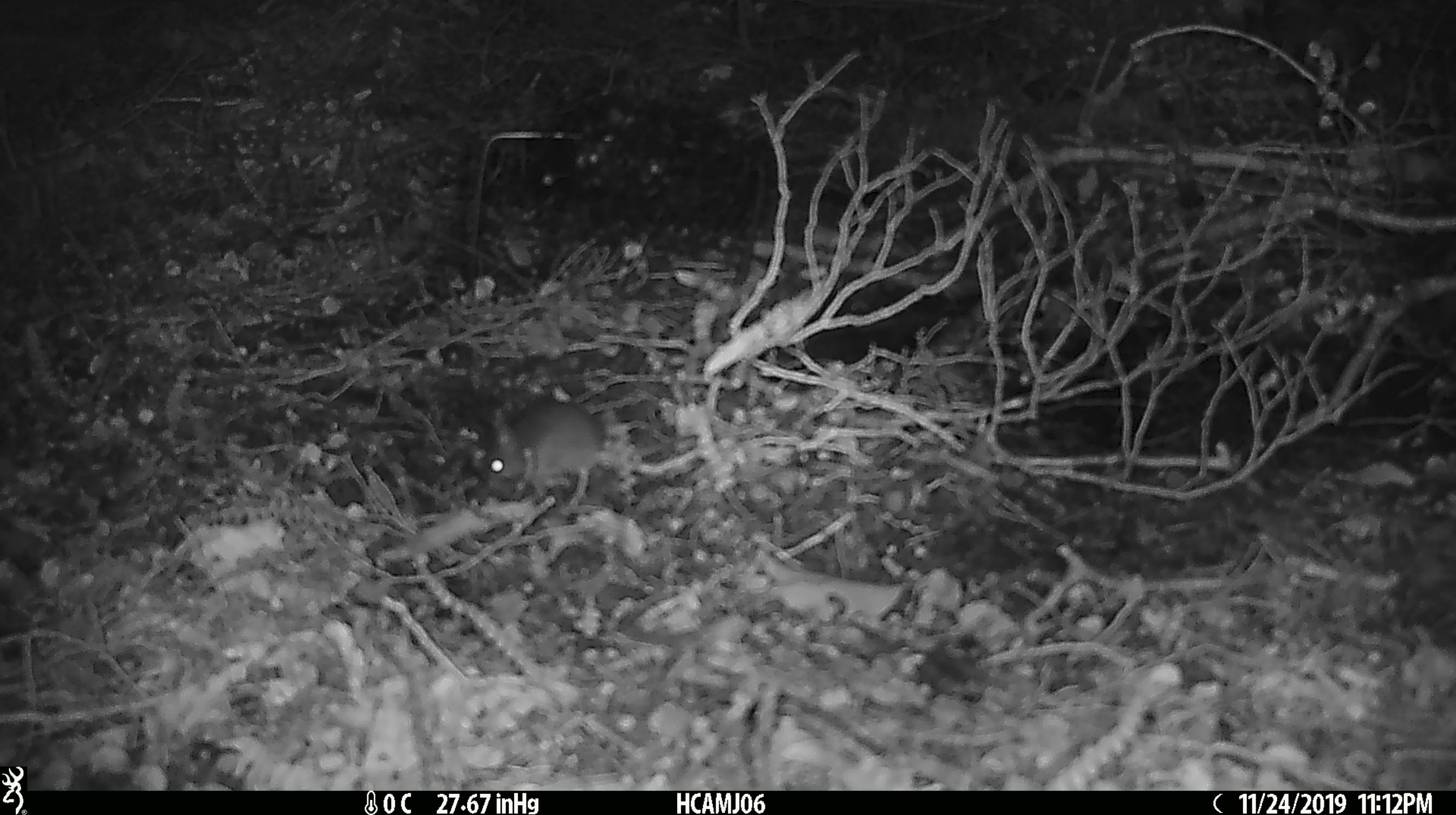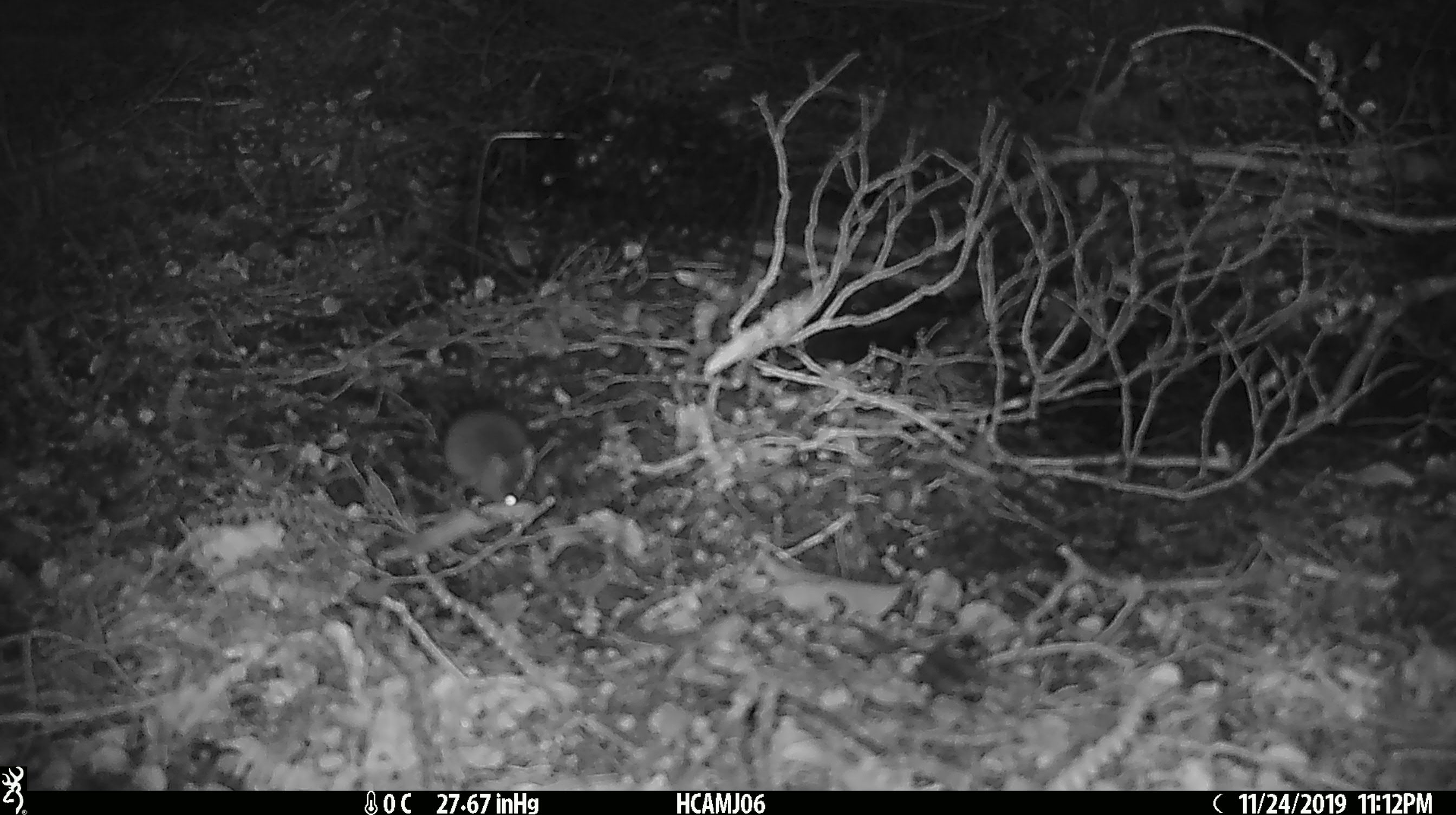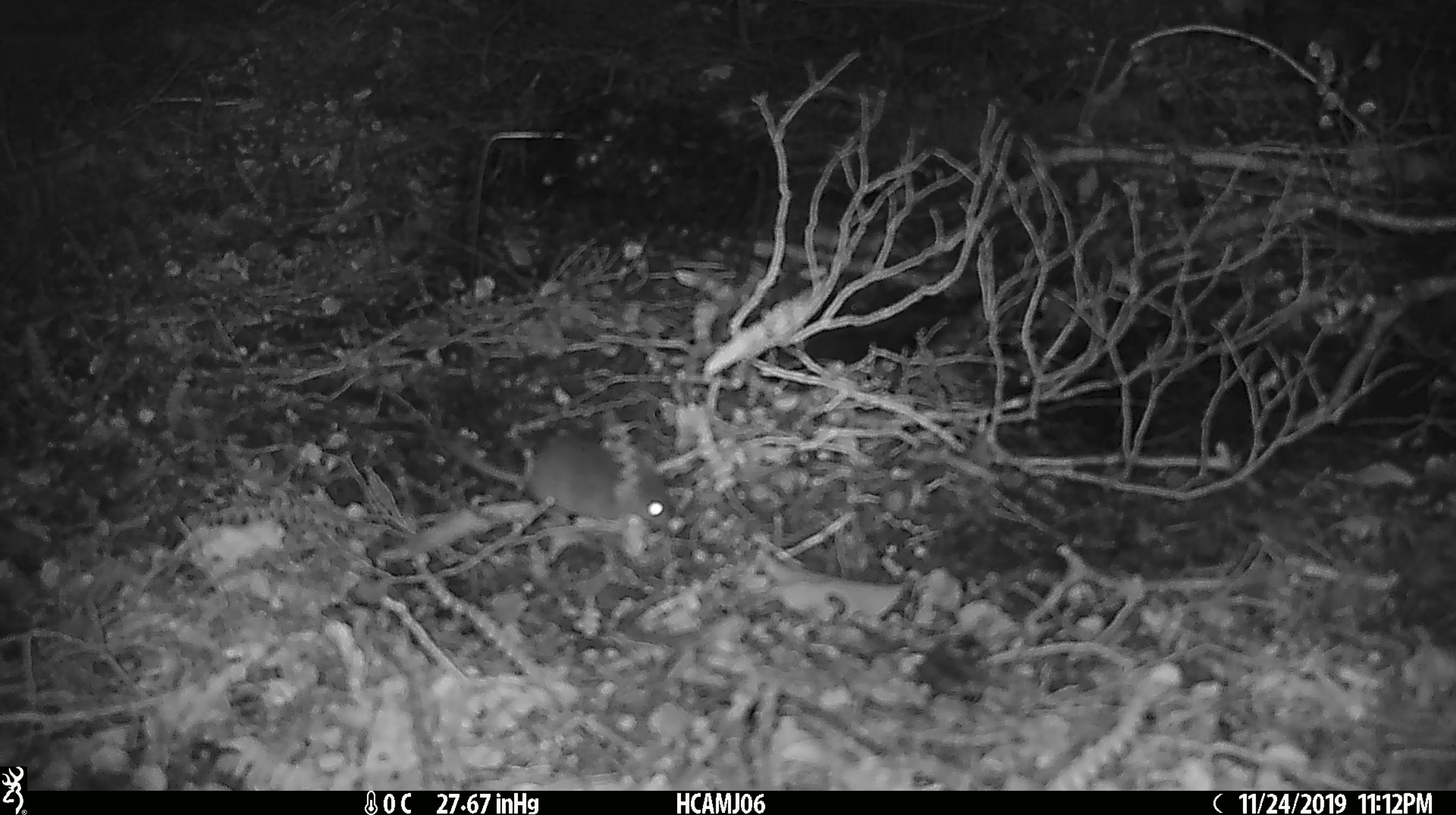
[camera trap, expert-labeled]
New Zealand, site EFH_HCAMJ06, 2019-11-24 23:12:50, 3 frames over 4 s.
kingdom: Animalia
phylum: Chordata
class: Mammalia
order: Rodentia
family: Muridae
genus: Mus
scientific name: Mus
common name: mouse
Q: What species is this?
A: Mouse (Mus).